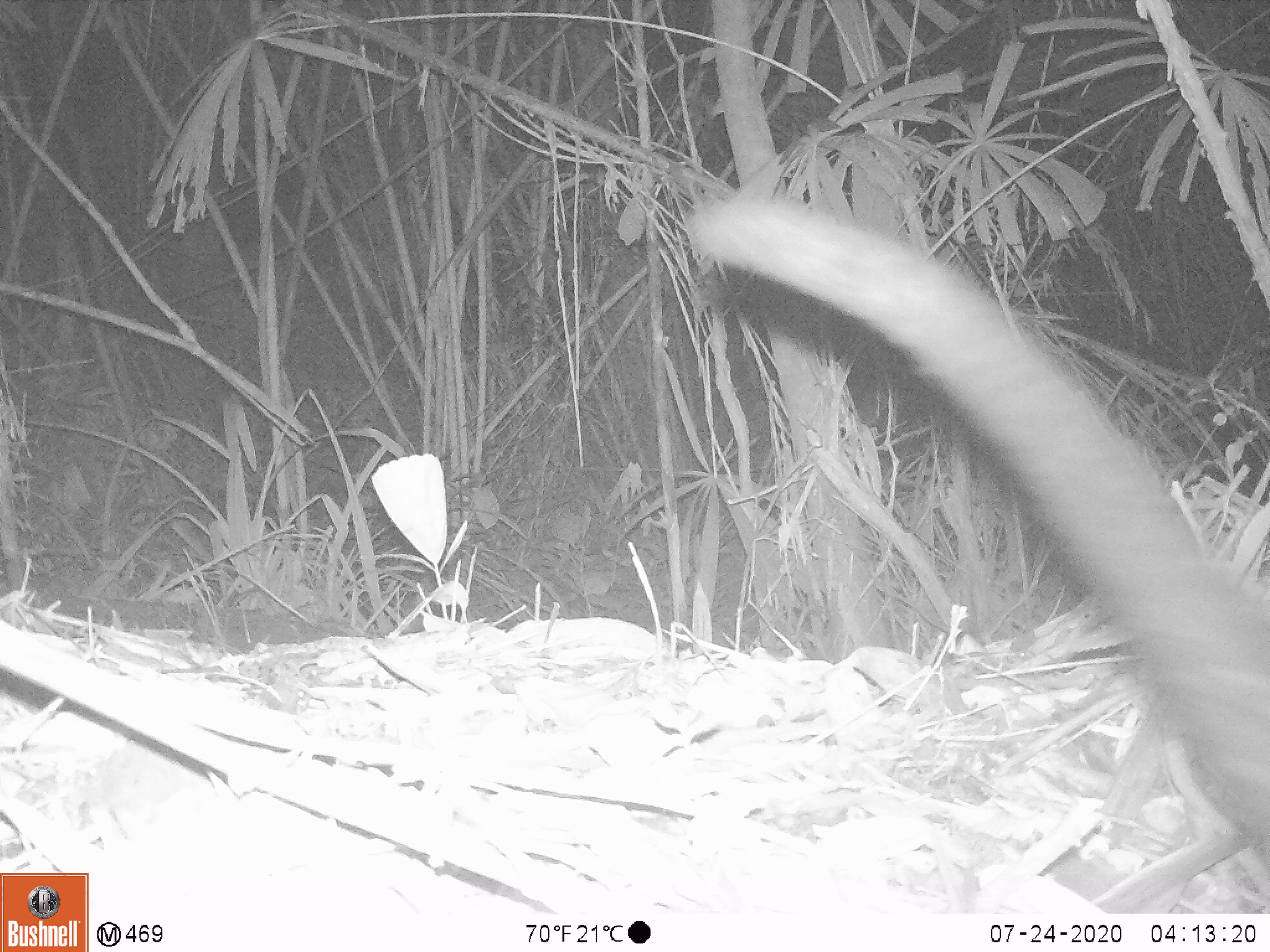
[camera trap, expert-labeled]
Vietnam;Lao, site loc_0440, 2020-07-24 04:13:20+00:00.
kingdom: Animalia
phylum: Chordata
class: Mammalia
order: Carnivora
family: Viverridae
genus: Paradoxurus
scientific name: Paradoxurus hermaphroditus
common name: common palm civet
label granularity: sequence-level